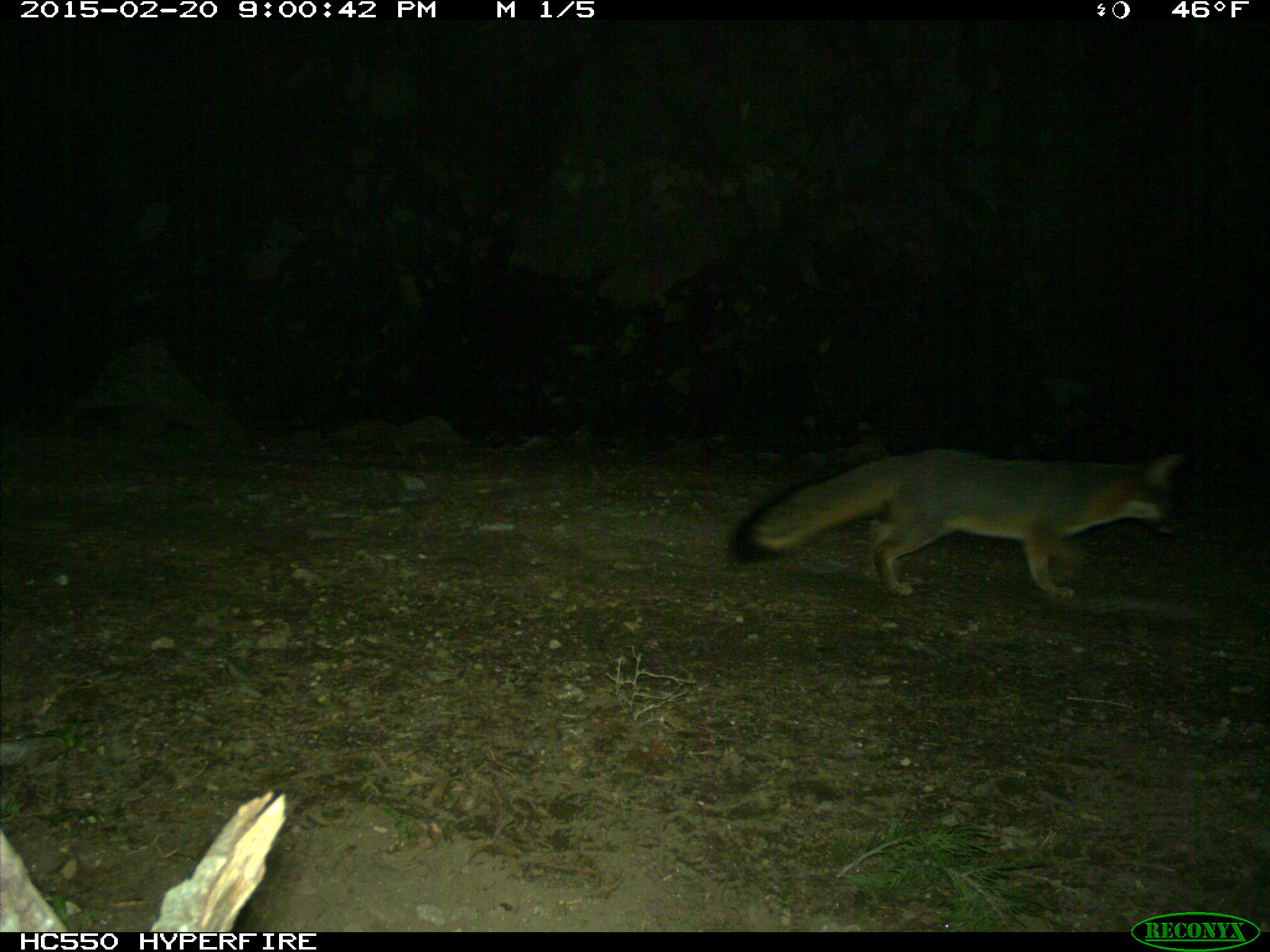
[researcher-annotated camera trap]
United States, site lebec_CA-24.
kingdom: Animalia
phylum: Chordata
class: Mammalia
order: Carnivora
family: Canidae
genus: Urocyon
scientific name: Urocyon cinereoargenteus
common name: gray fox